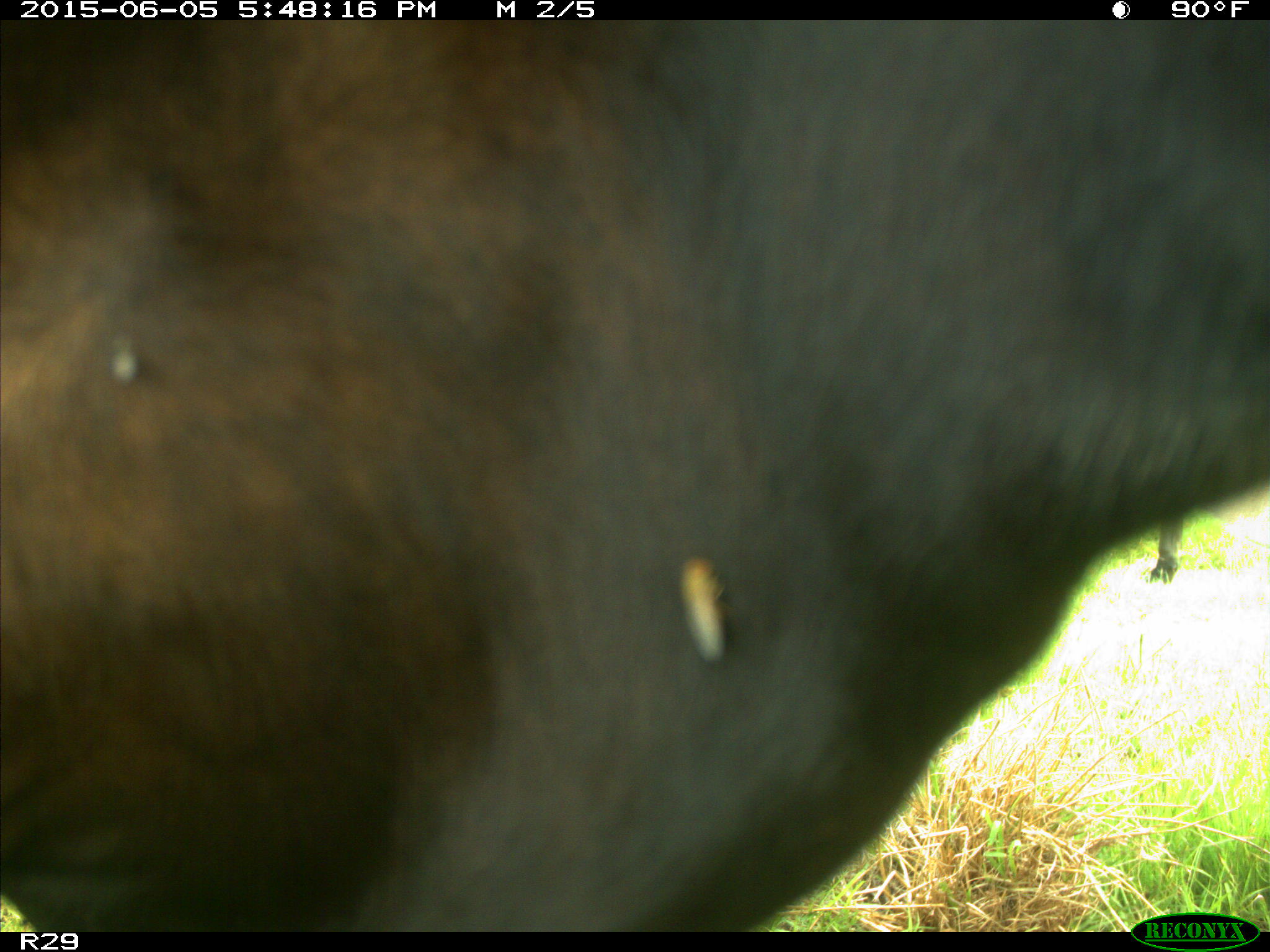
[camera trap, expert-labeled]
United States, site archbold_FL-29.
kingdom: Animalia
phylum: Chordata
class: Mammalia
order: Artiodactyla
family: Bovidae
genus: Bos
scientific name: Bos taurus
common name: domestic cow